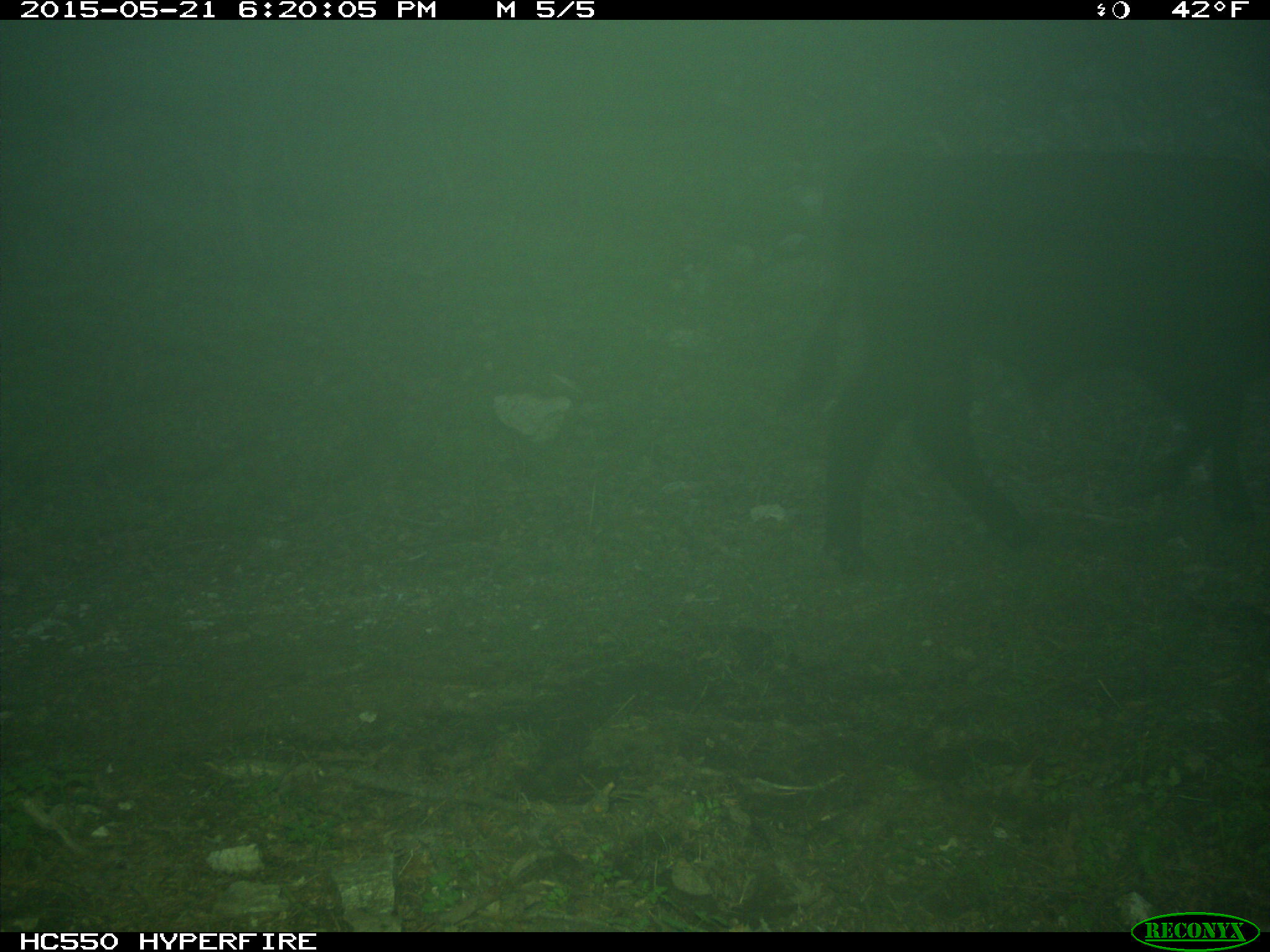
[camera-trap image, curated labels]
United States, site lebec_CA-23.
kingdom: Animalia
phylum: Chordata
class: Mammalia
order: Artiodactyla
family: Bovidae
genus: Bos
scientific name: Bos taurus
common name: domestic cow